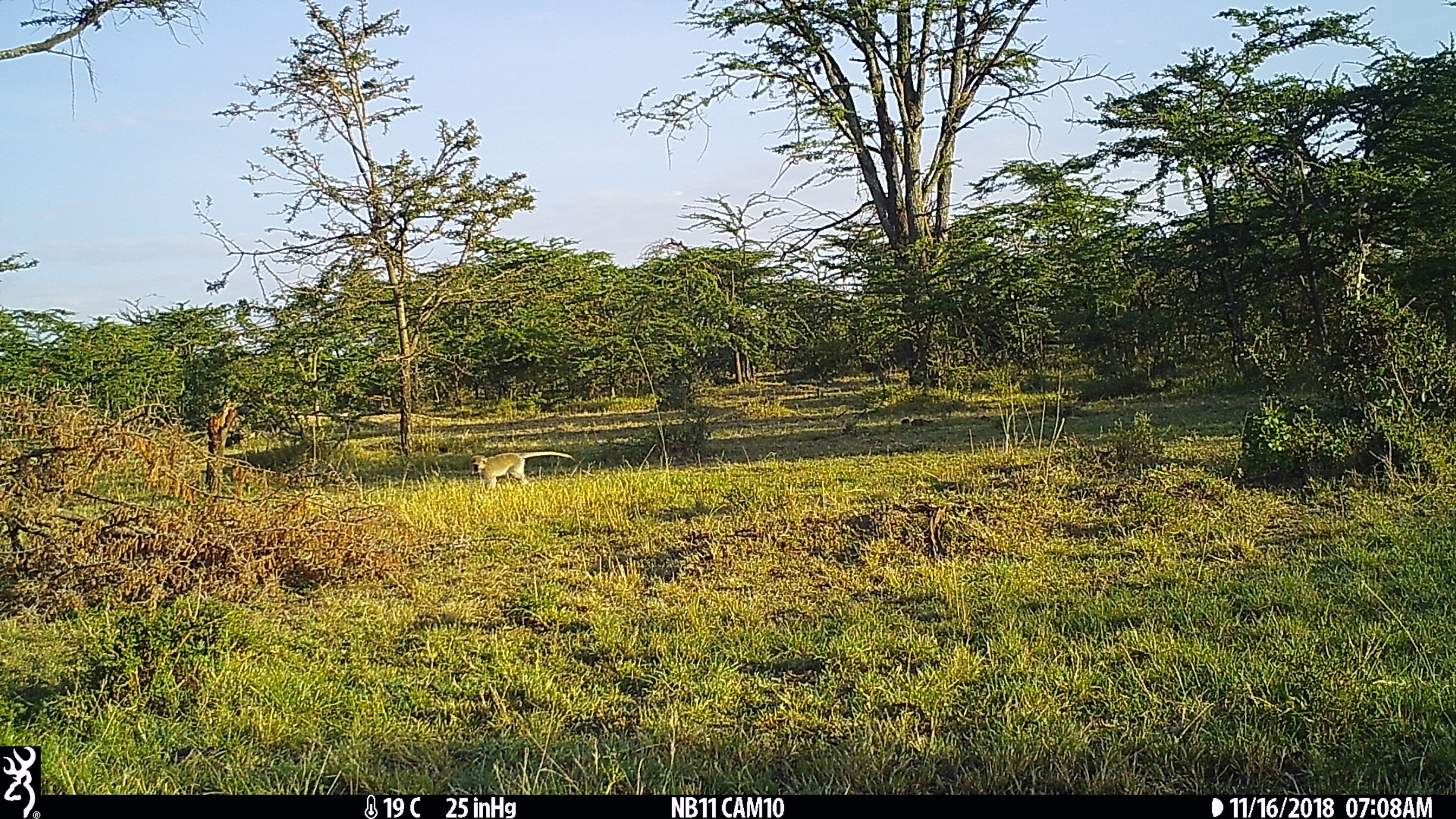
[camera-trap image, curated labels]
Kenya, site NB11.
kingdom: Animalia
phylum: Chordata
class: Mammalia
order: Primates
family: Cercopithecidae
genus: Chlorocebus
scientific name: Chlorocebus pygerythrus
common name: vervet monkey